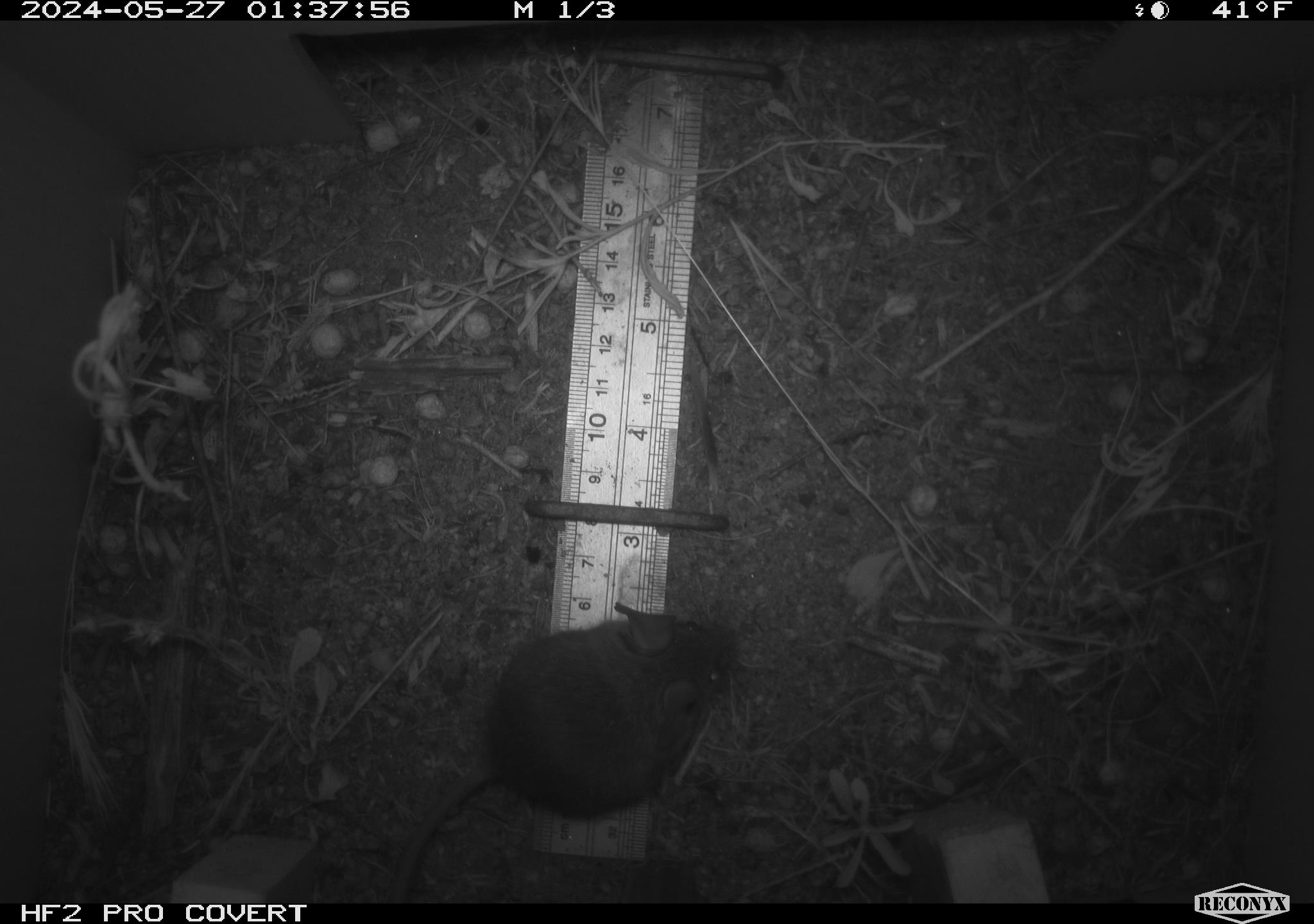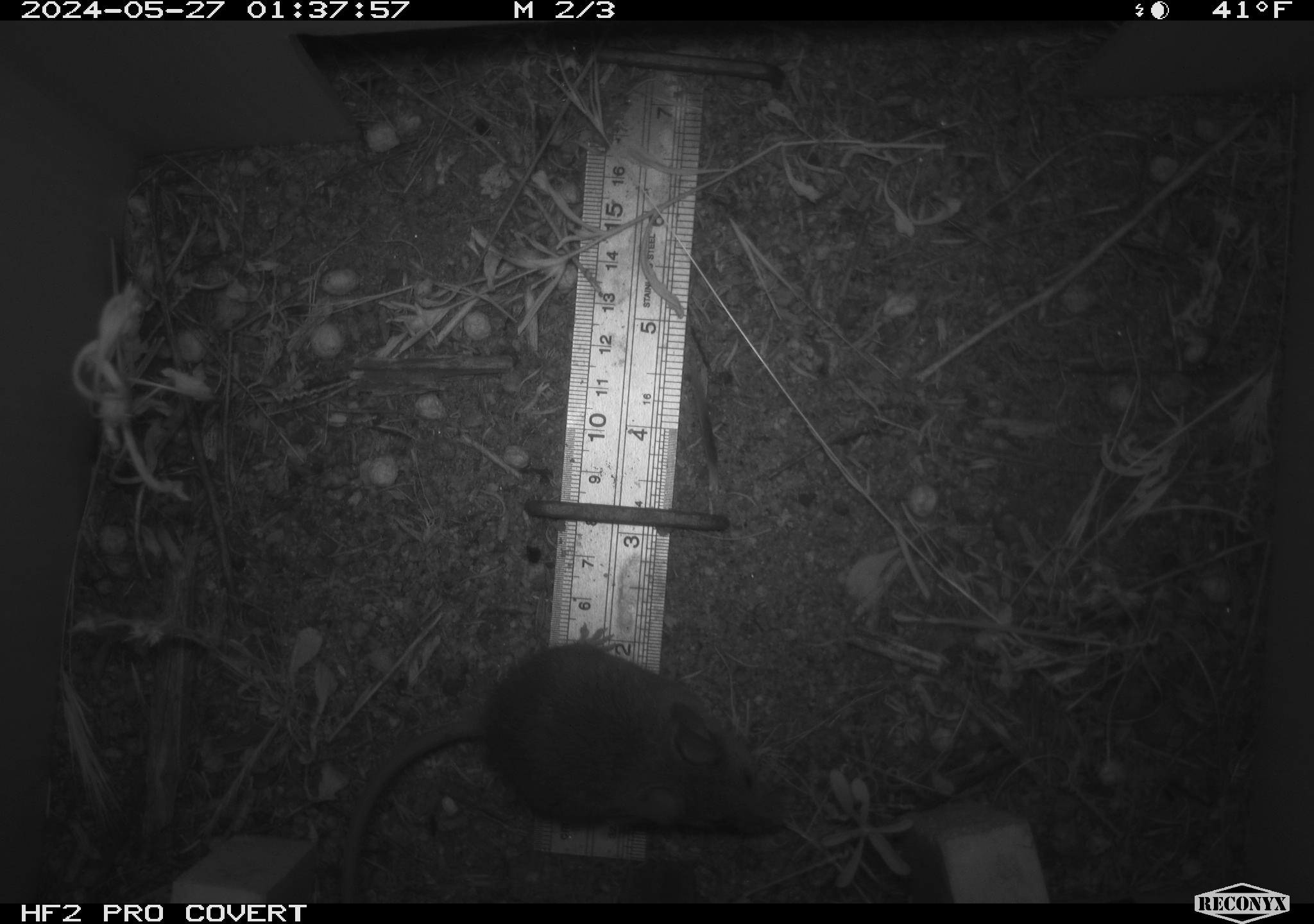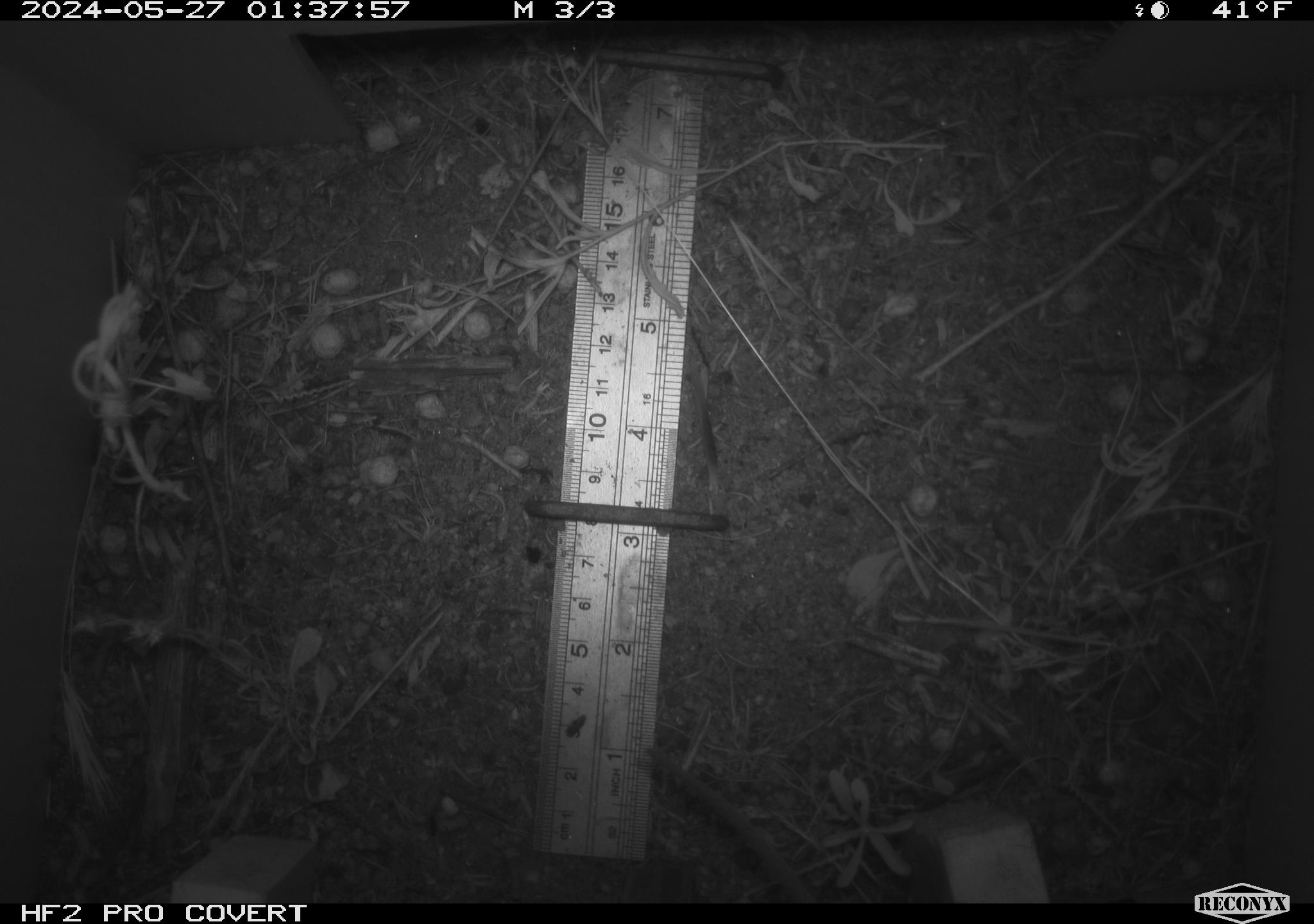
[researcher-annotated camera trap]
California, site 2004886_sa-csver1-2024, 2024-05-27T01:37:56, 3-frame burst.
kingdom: Animalia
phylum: Chordata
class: Mammalia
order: Rodentia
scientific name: Rodentia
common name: rodent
Rodent (Rodentia).